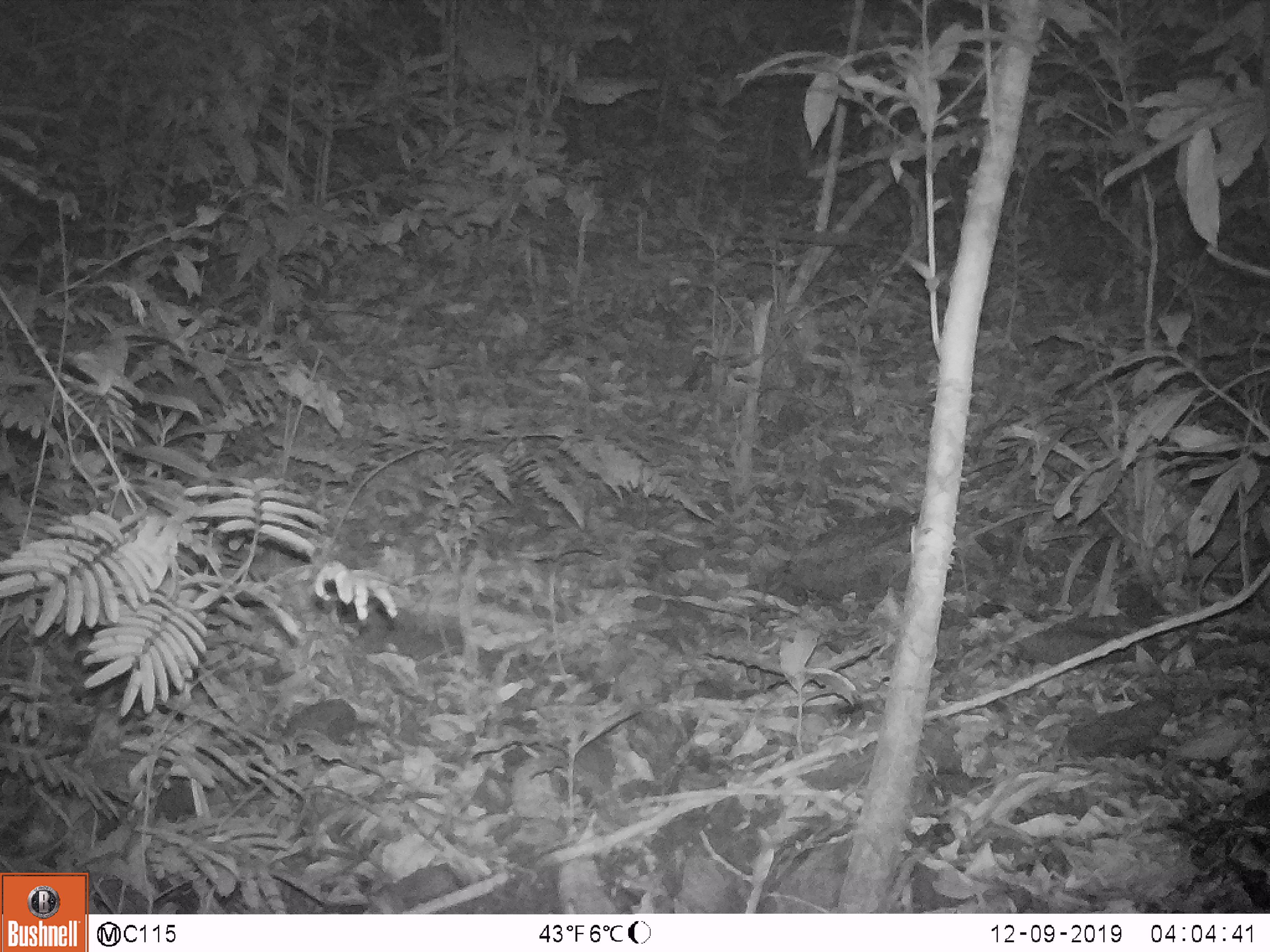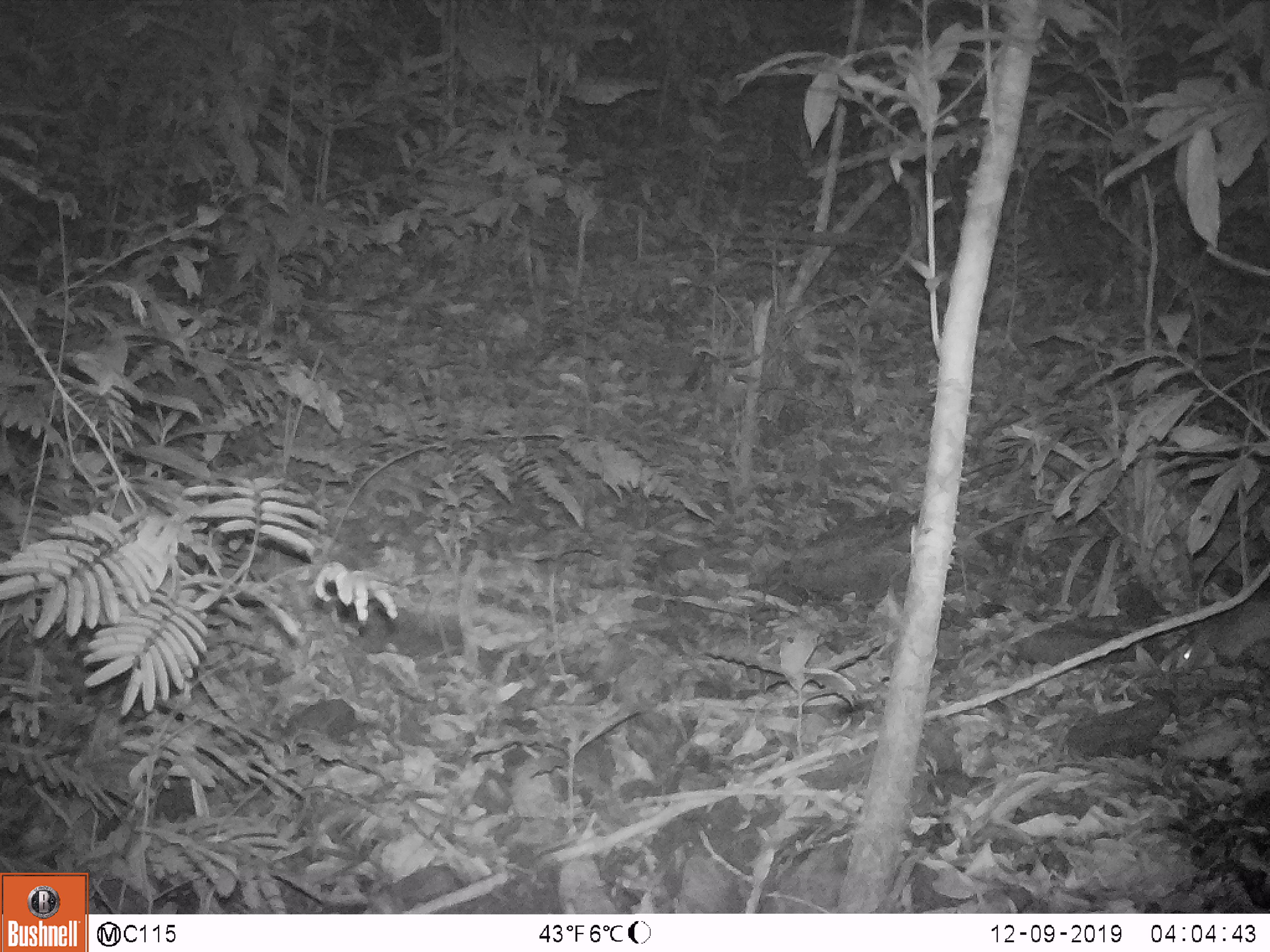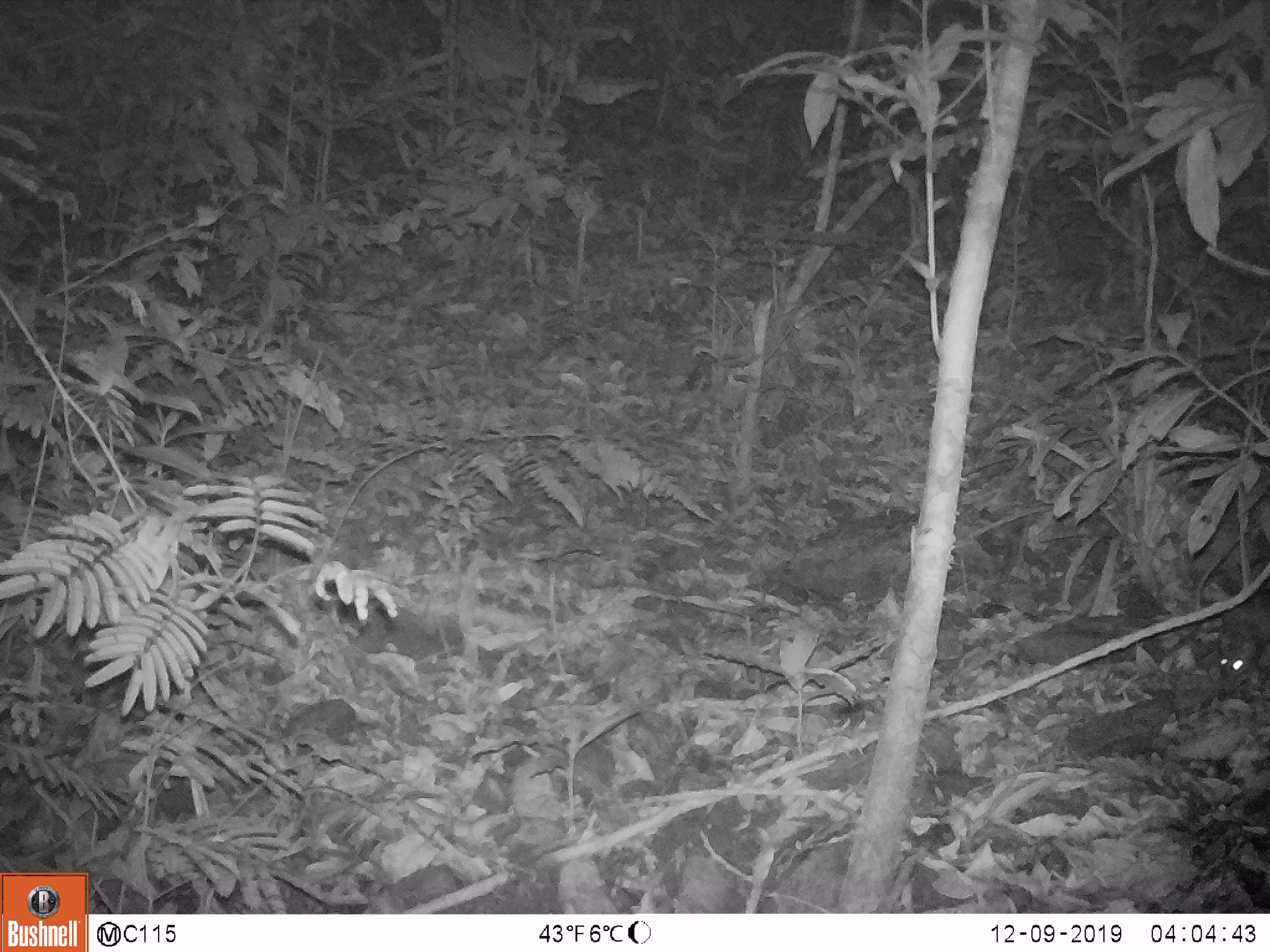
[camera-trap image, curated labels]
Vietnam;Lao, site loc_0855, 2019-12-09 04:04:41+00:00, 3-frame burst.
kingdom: Animalia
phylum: Chordata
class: Mammalia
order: Rodentia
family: Muridae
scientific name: Muridae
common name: old-world mice and rats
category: unidentified murid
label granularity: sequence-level